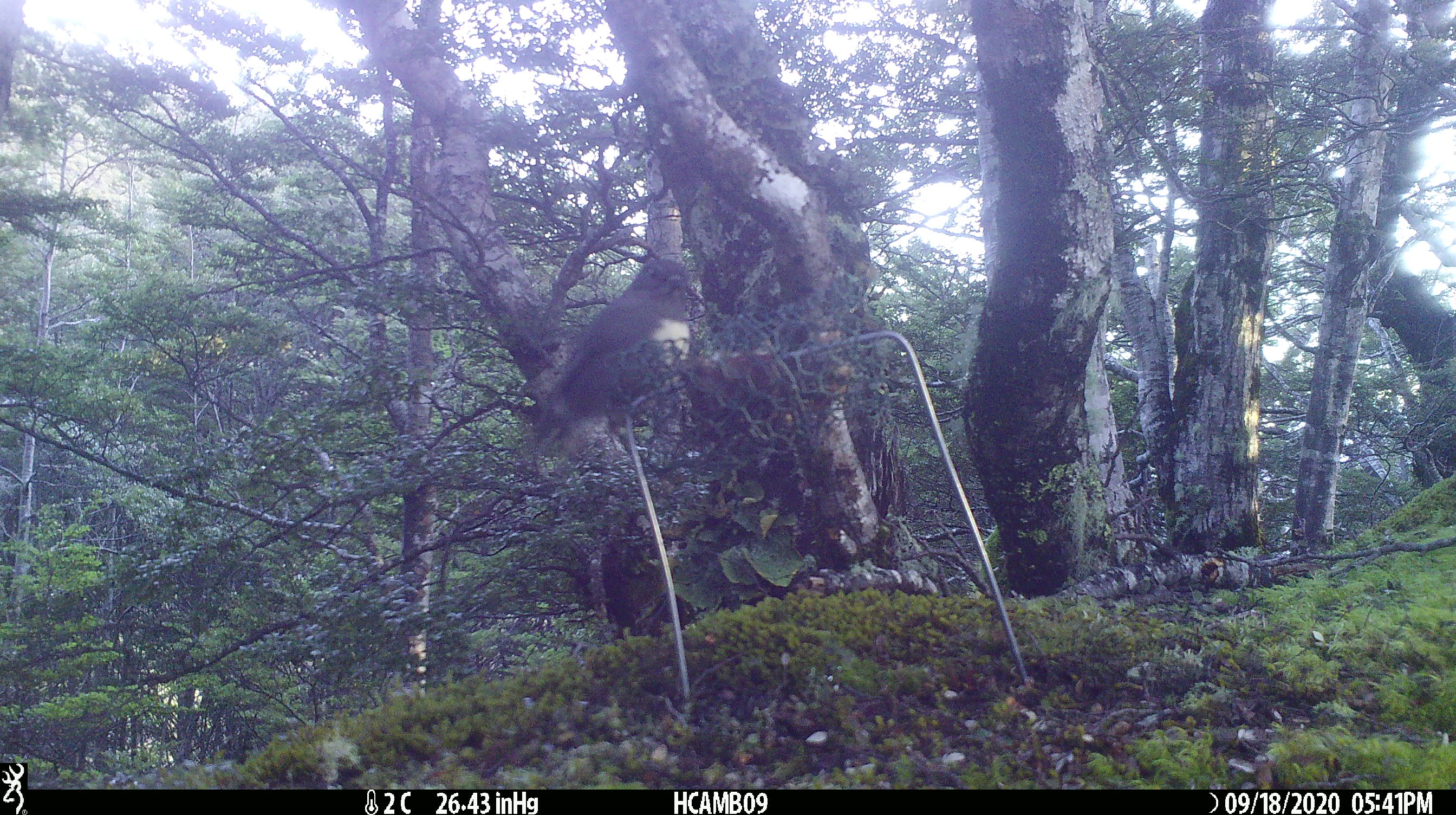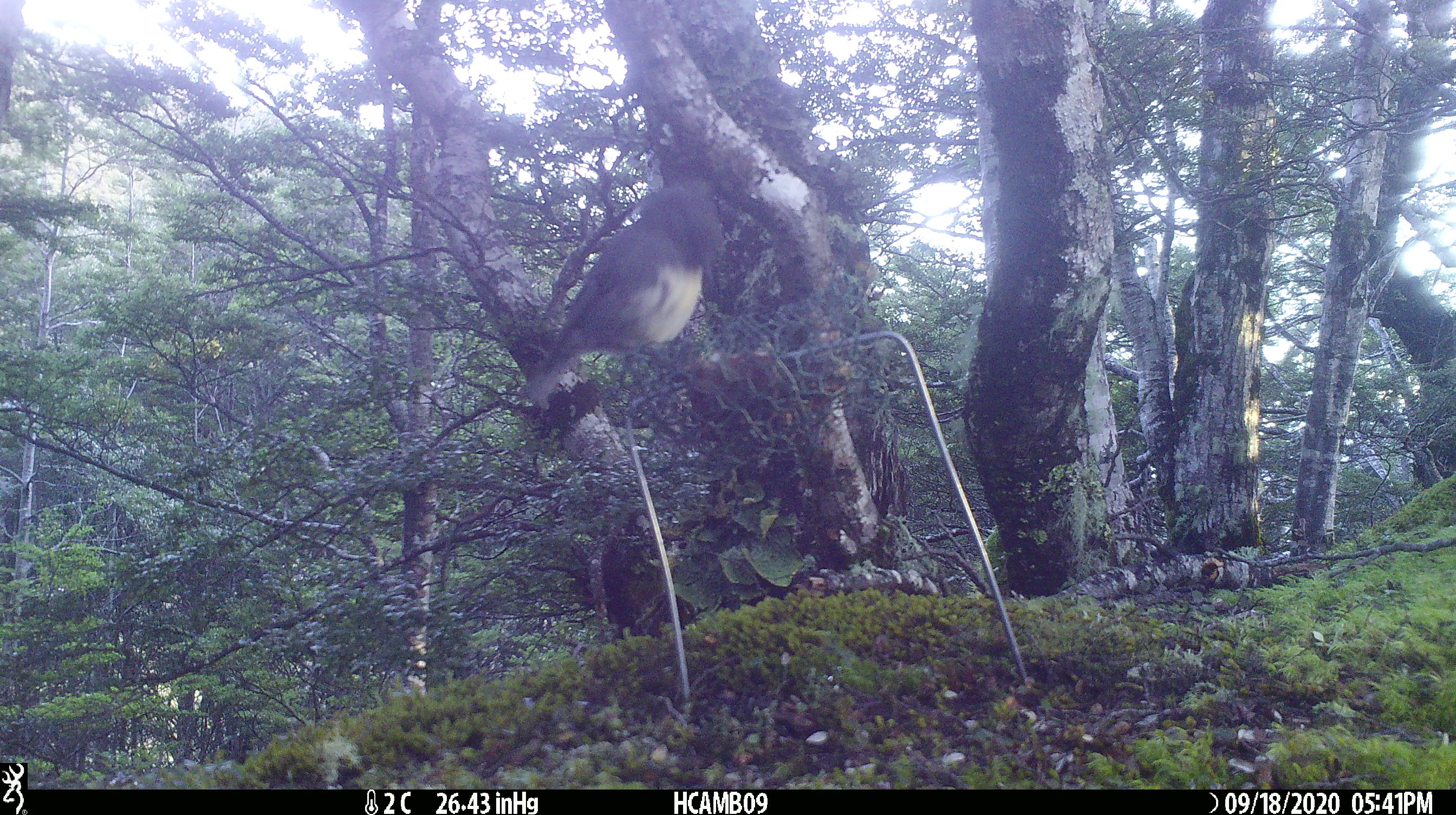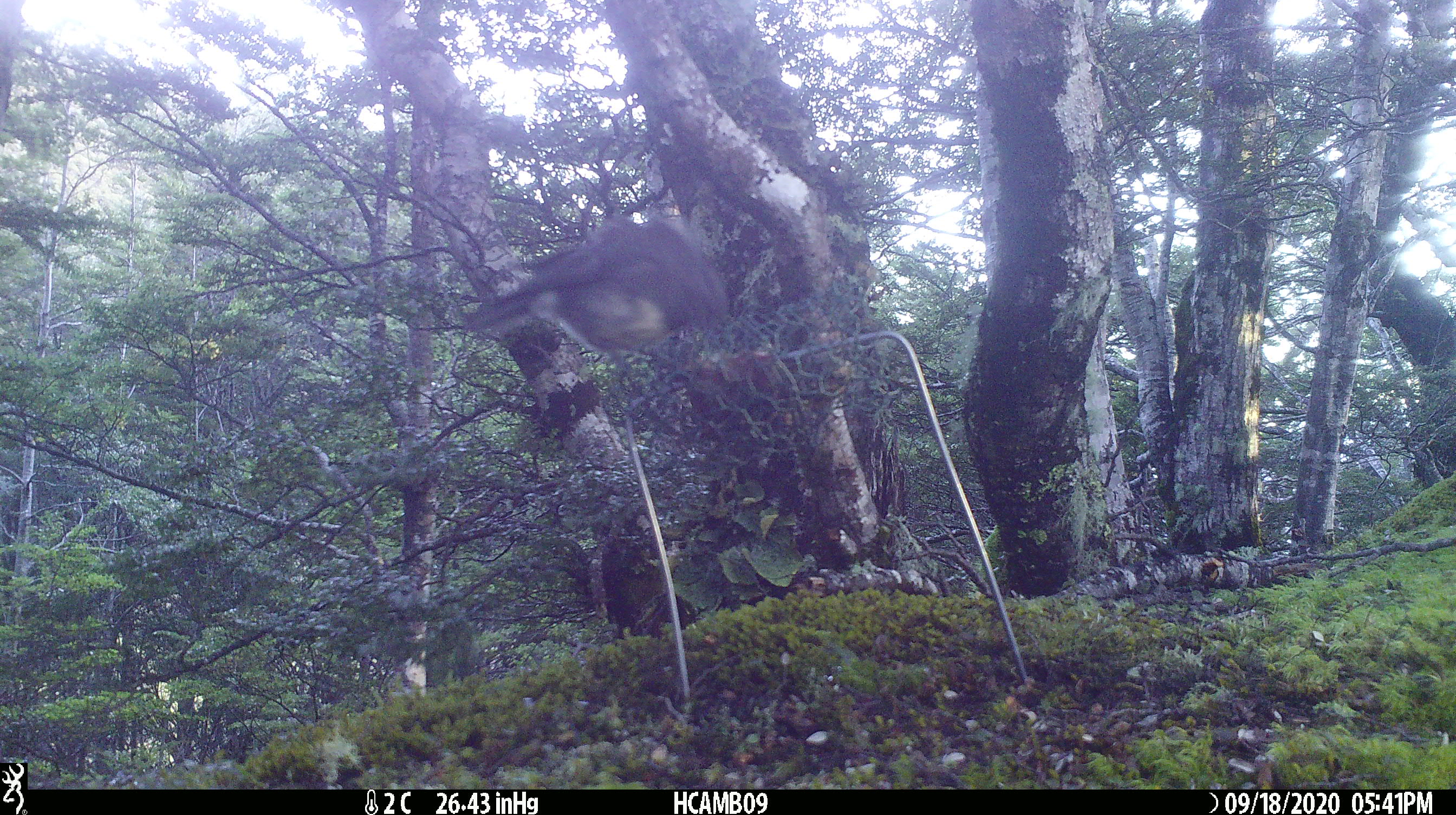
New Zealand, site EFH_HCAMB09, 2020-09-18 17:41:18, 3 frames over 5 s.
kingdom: Animalia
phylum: Chordata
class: Aves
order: Passeriformes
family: Petroicidae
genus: Petroica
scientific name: Petroica australis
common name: new zealand robin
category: robin